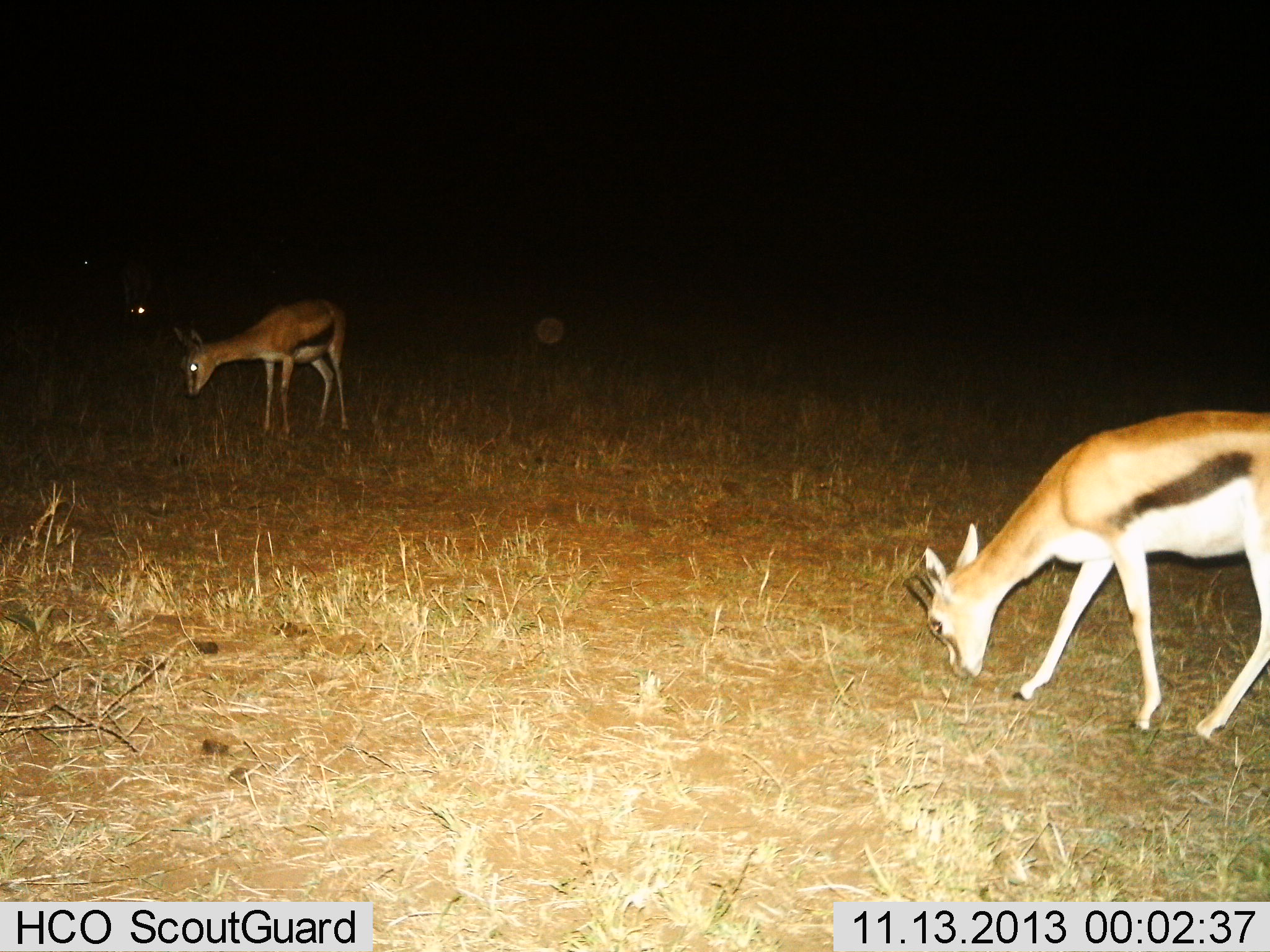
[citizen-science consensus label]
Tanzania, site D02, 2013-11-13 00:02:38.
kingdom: Animalia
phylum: Chordata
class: Mammalia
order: Artiodactyla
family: Bovidae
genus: Eudorcas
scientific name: Eudorcas thomsonii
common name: thomson's gazelle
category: gazellethomsons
Gazellethomsons (thomson's gazelle) (Eudorcas thomsonii), count 3. Behavior (volunteer vote fractions): standing 40%, resting 0%, moving 10%, interacting 0%. Young present (vote fraction): 0%. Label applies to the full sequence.